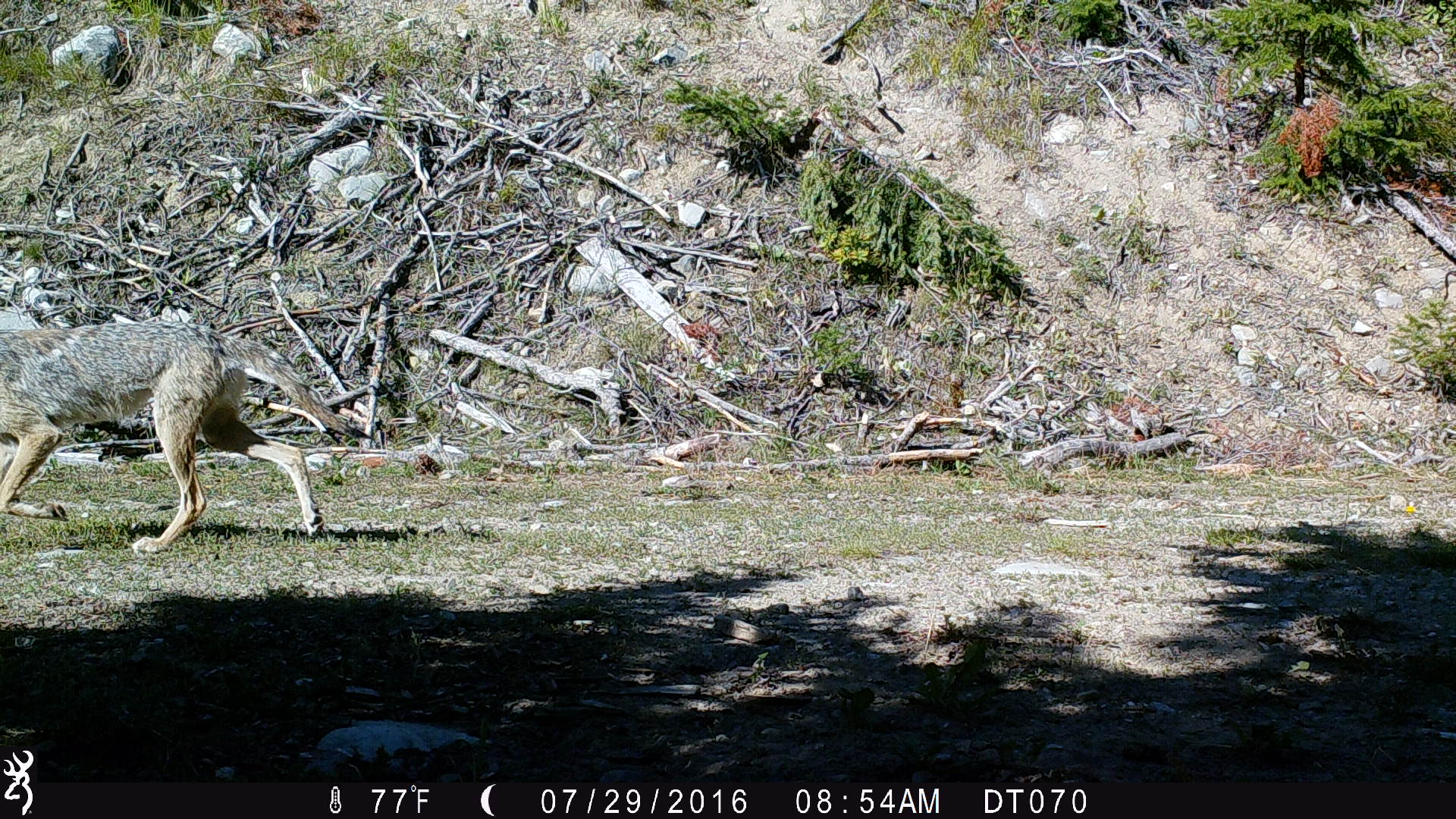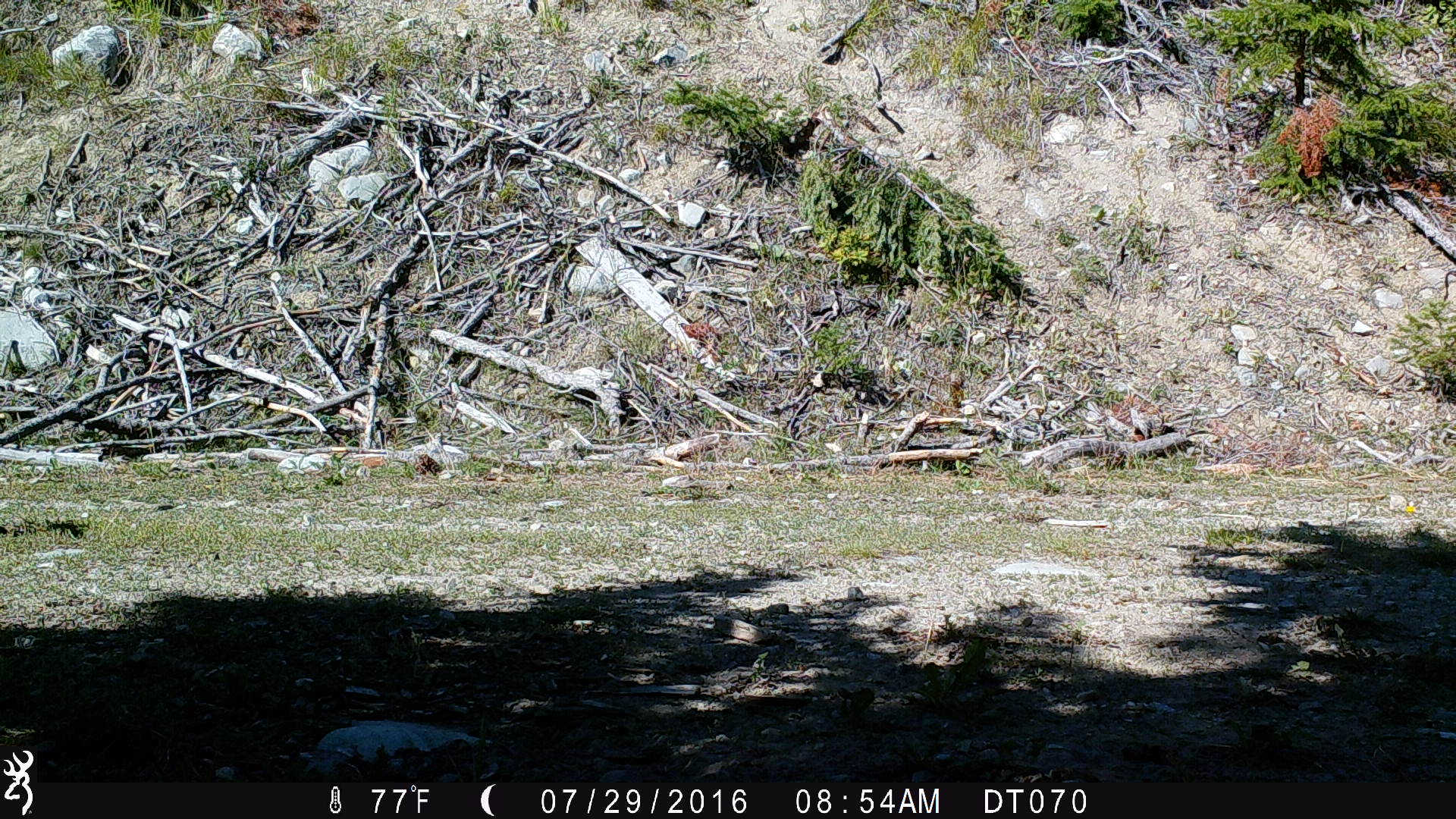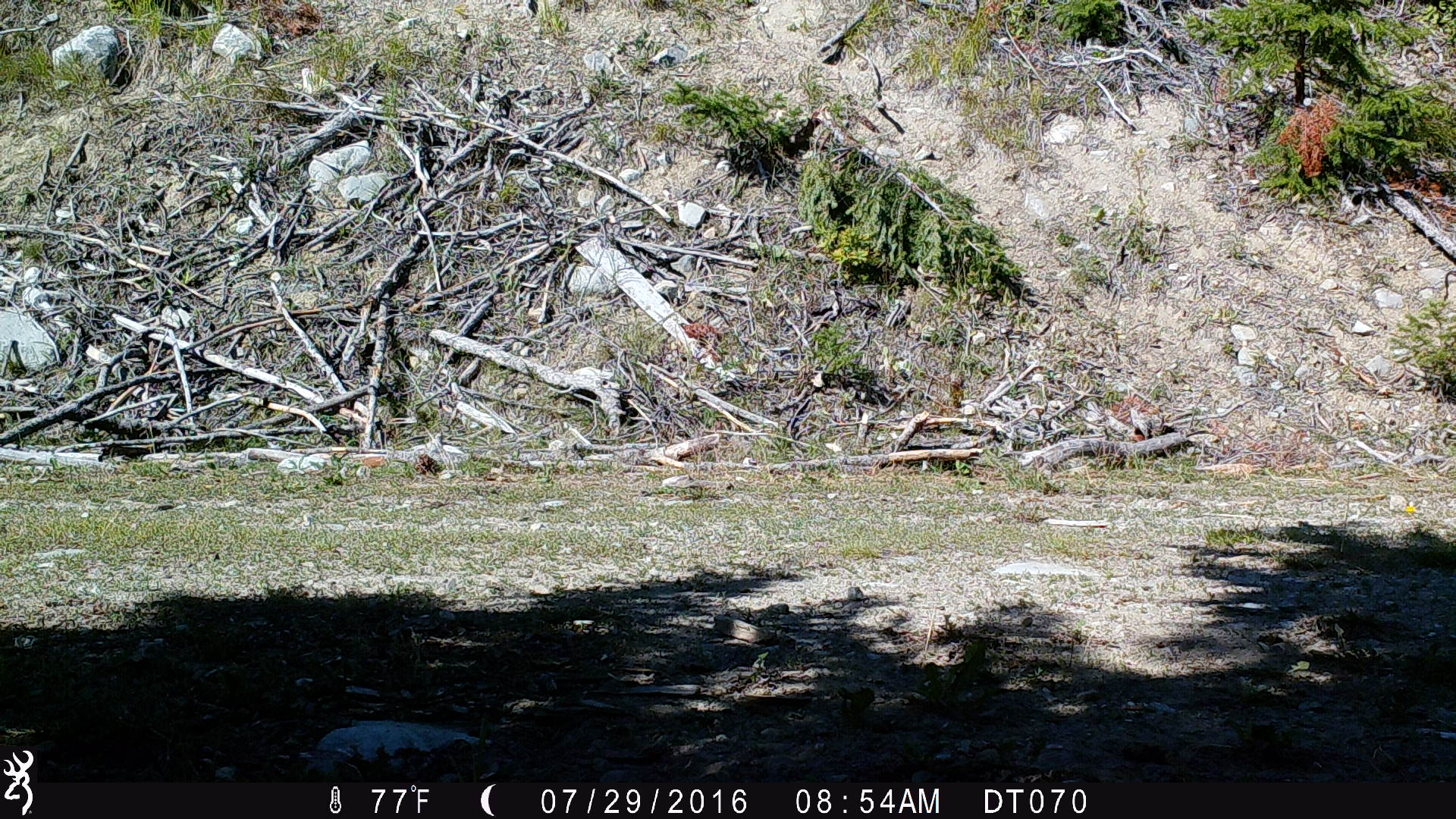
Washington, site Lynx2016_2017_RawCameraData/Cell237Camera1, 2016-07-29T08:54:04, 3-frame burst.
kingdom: Animalia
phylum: Chordata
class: Mammalia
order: Carnivora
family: Canidae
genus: Canis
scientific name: Canis latrans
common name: coyote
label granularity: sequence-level